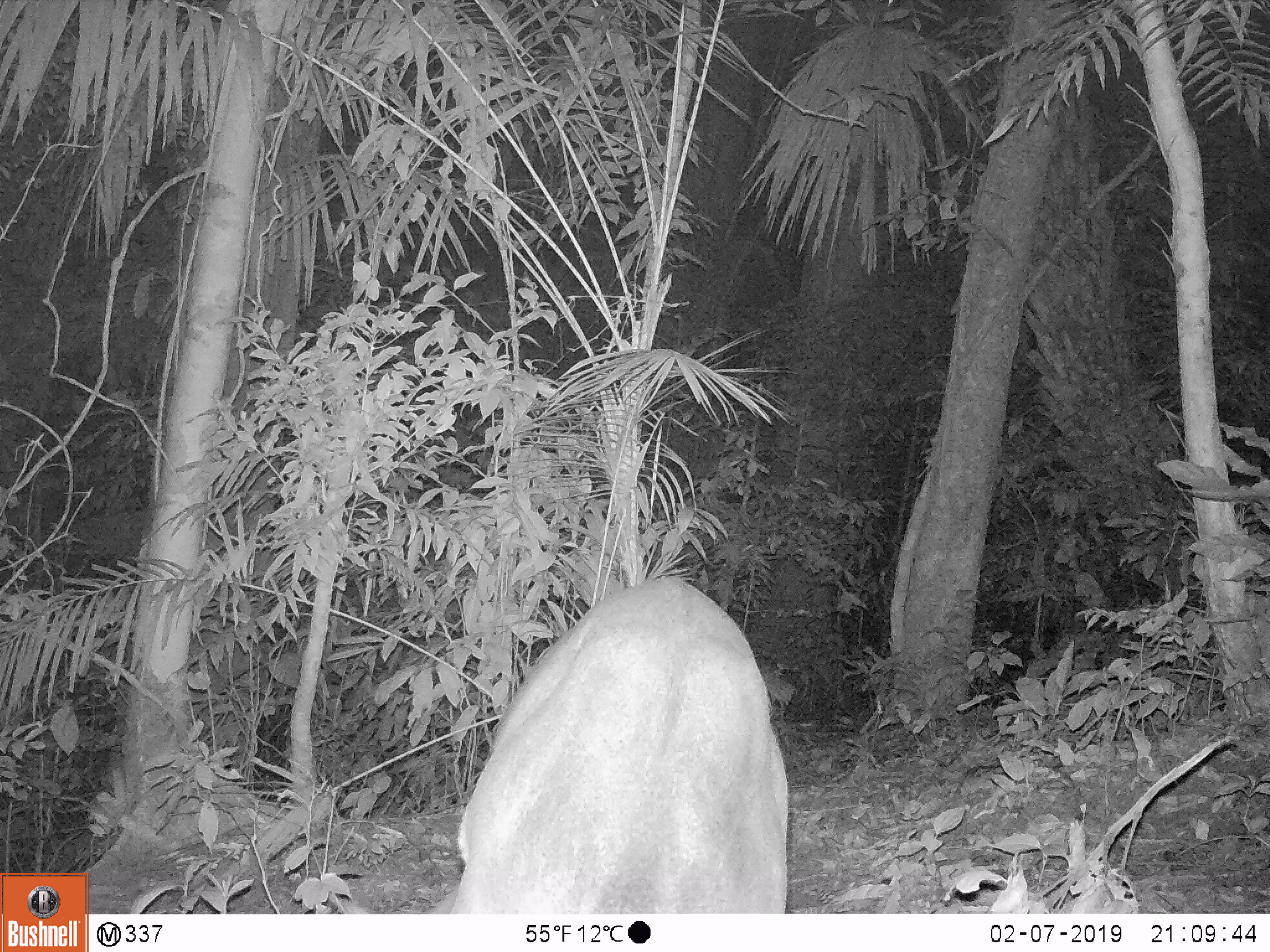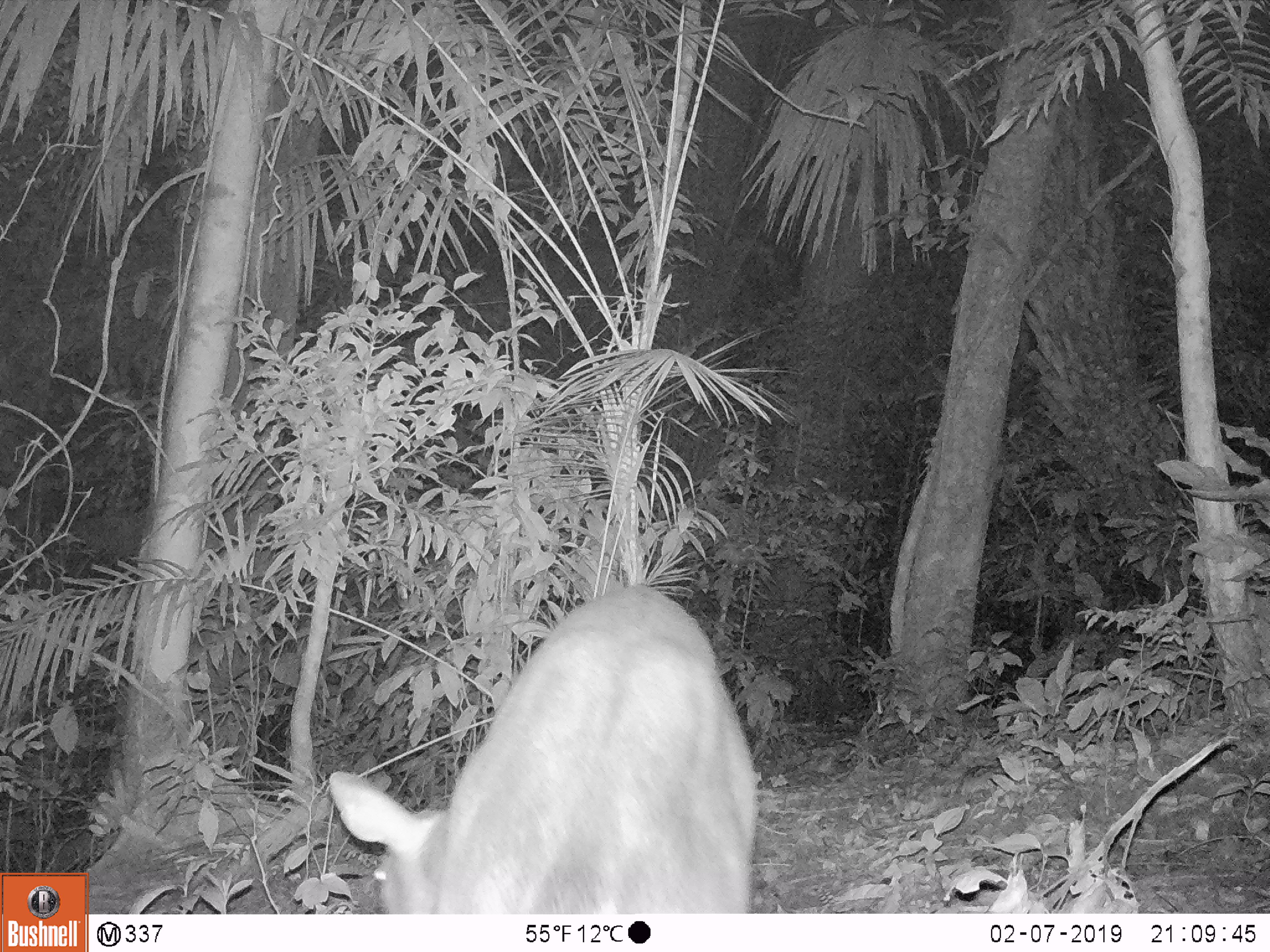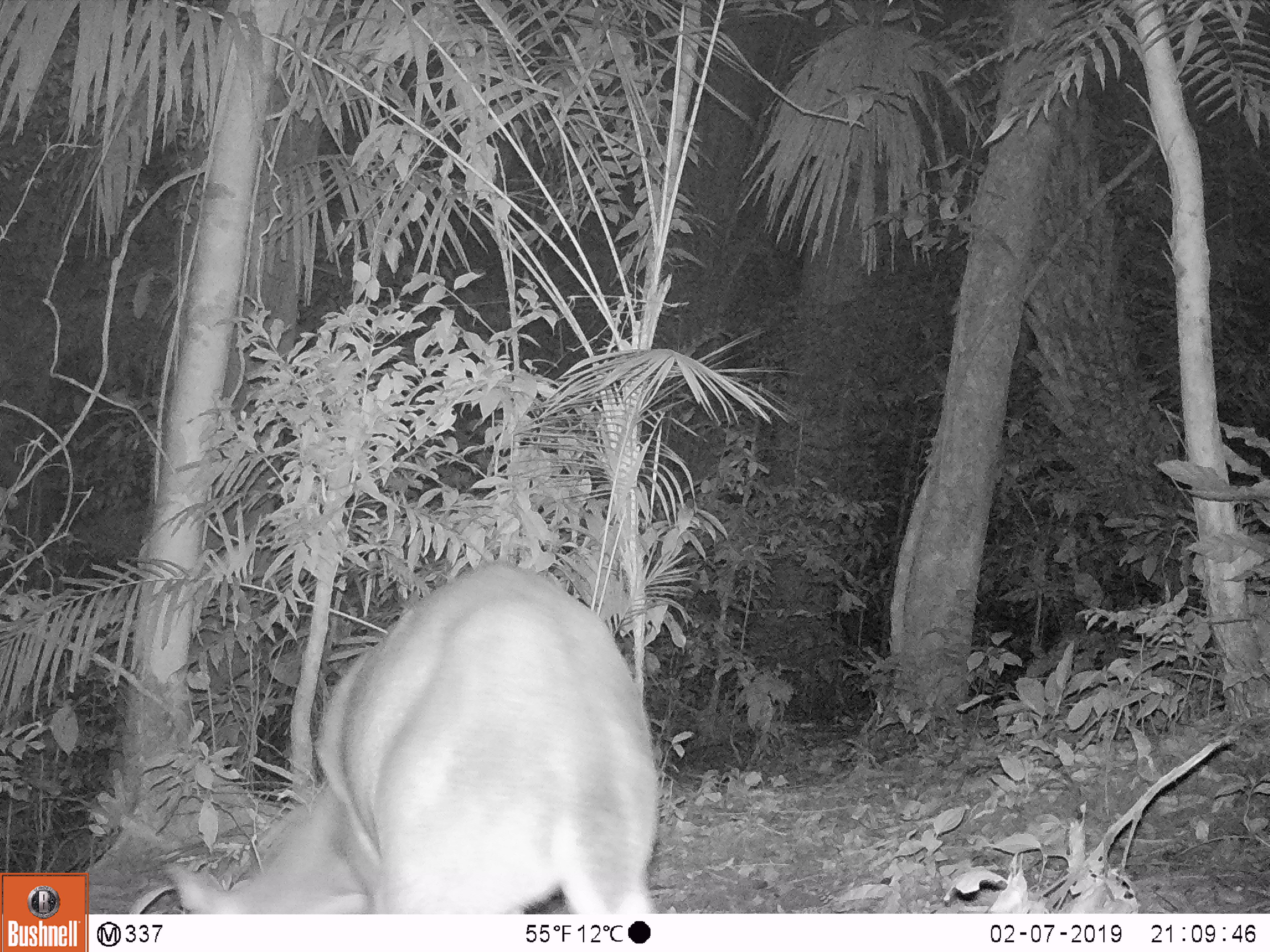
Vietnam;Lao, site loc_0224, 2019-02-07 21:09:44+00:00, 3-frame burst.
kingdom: Animalia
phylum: Chordata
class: Mammalia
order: Artiodactyla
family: Cervidae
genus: Muntiacus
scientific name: Muntiacus vuquangensis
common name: large-antlered muntjac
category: large antlered muntjac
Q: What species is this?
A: Large antlered muntjac (large-antlered muntjac) (Muntiacus vuquangensis).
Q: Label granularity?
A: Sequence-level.